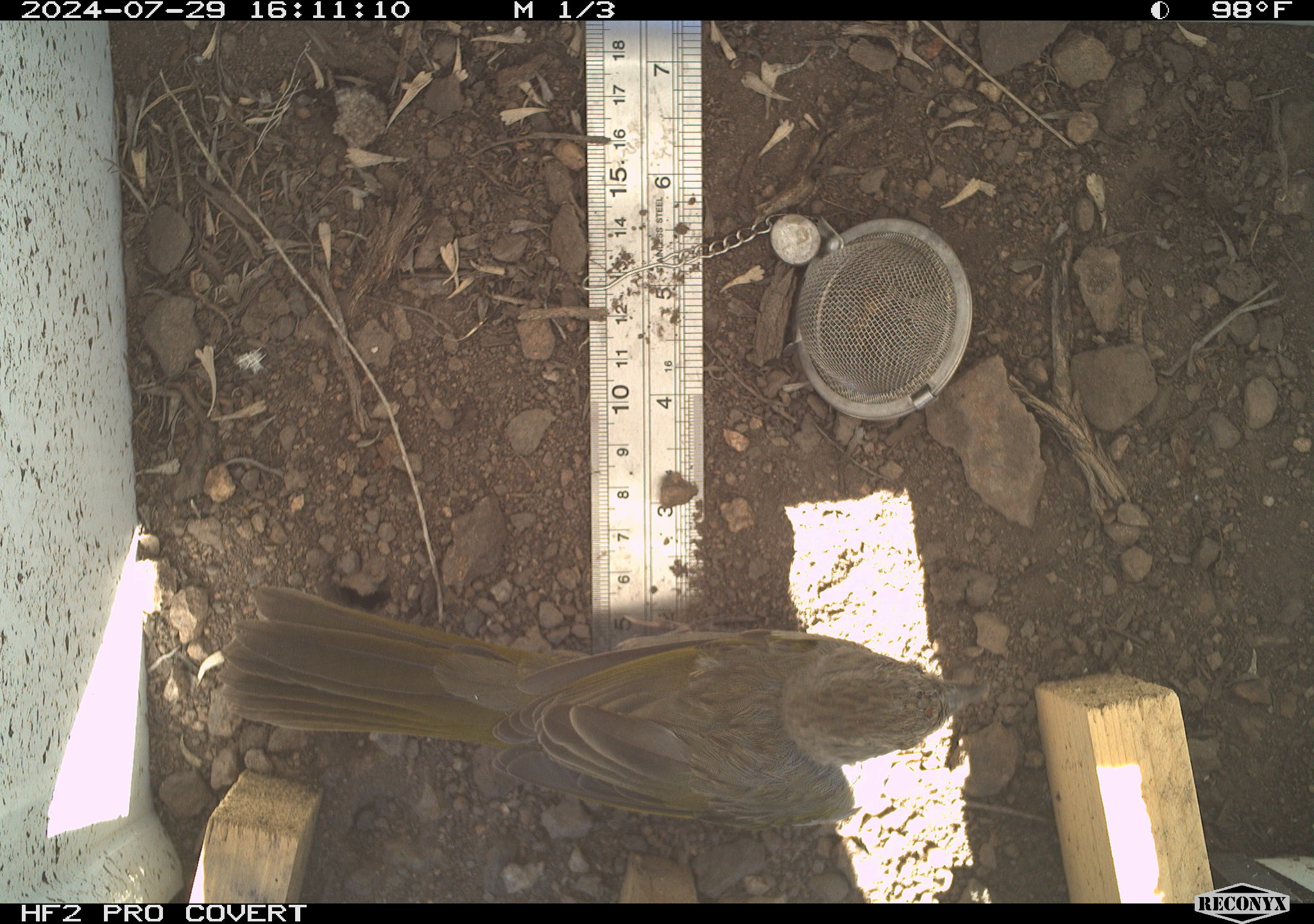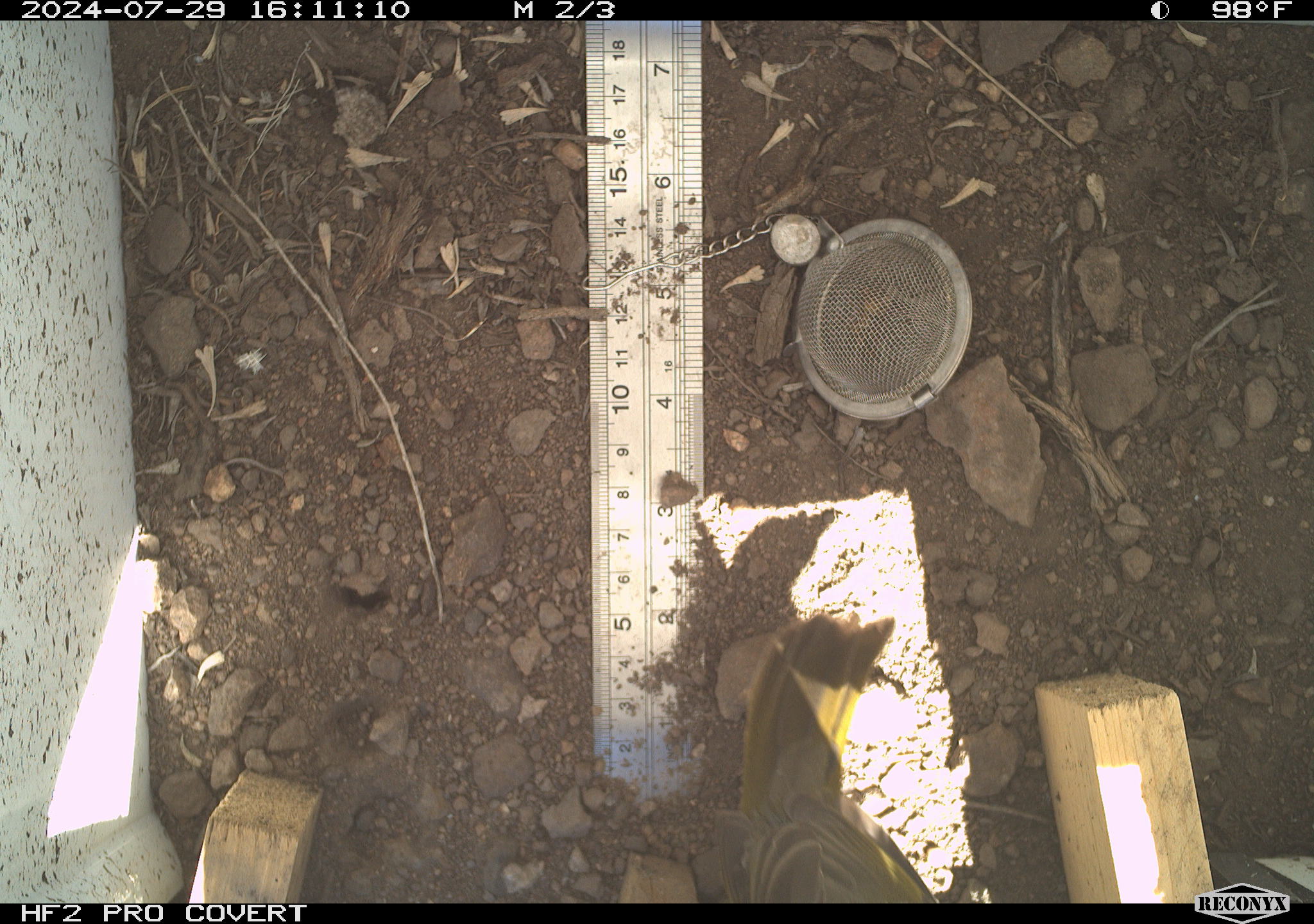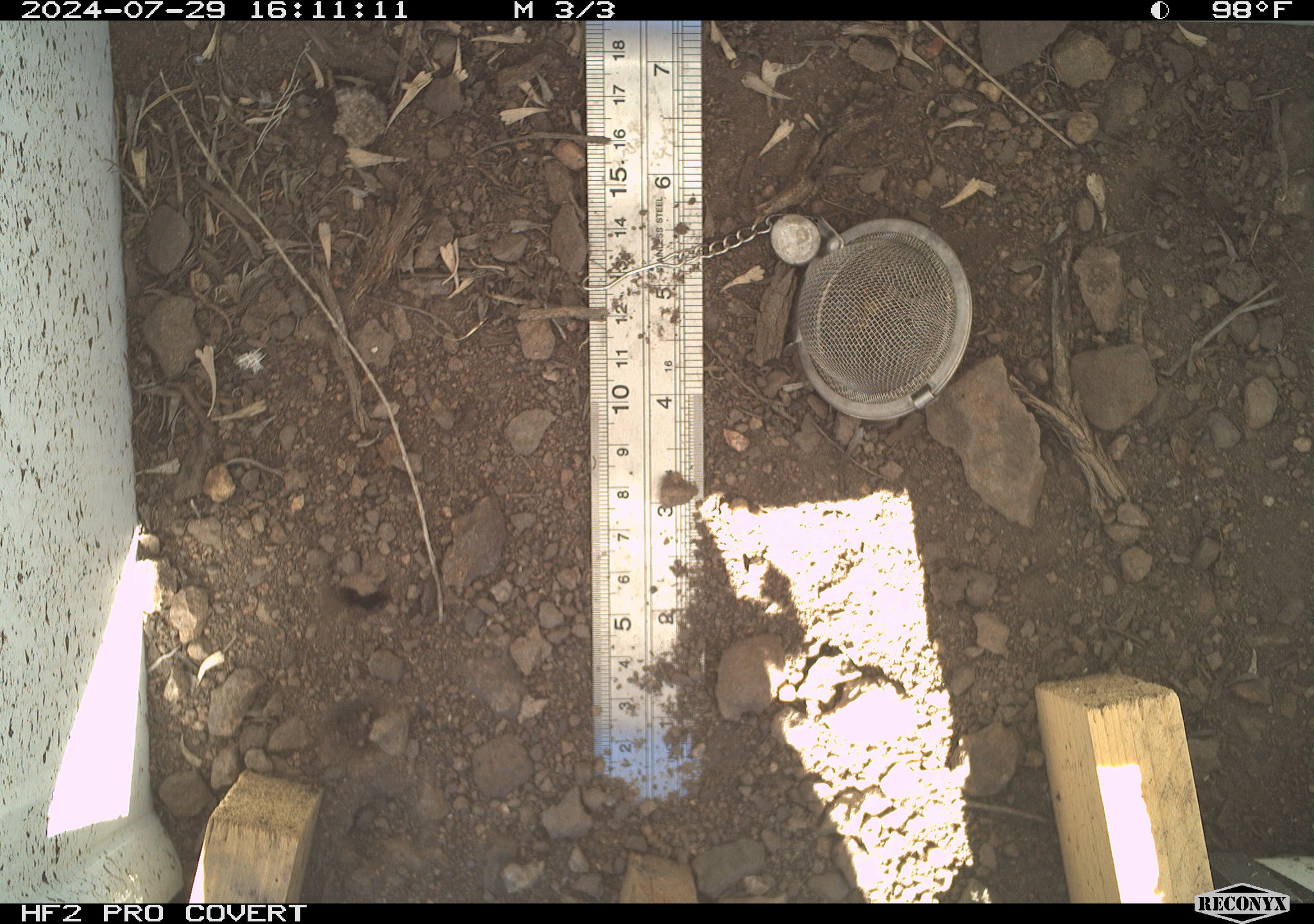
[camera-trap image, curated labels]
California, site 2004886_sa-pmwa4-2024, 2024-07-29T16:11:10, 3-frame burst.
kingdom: Animalia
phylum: Chordata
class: Aves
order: Passeriformes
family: Passerellidae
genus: Pipilo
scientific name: Pipilo chlorurus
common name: green-tailed towhee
Green-tailed towhee (Pipilo chlorurus).